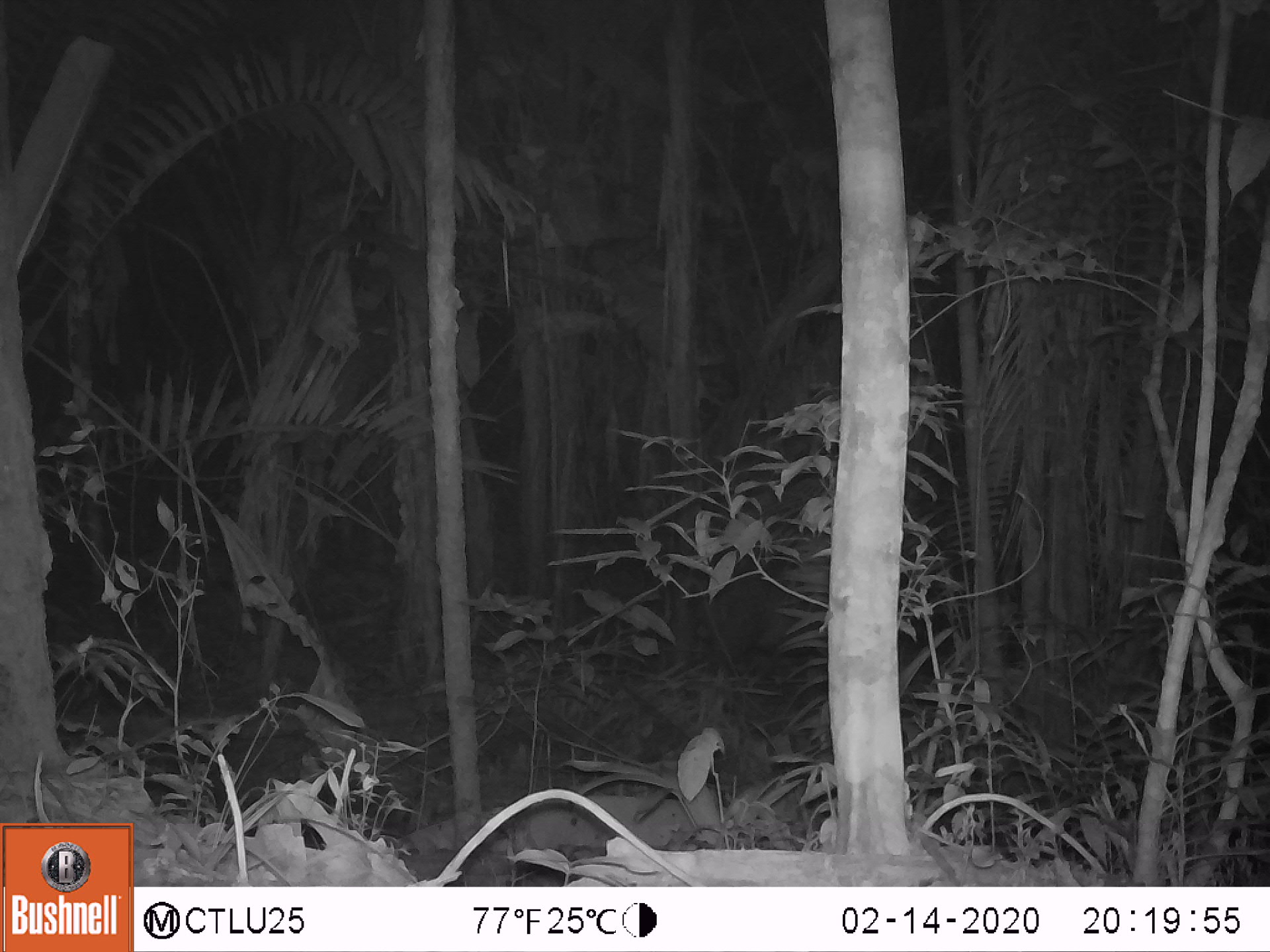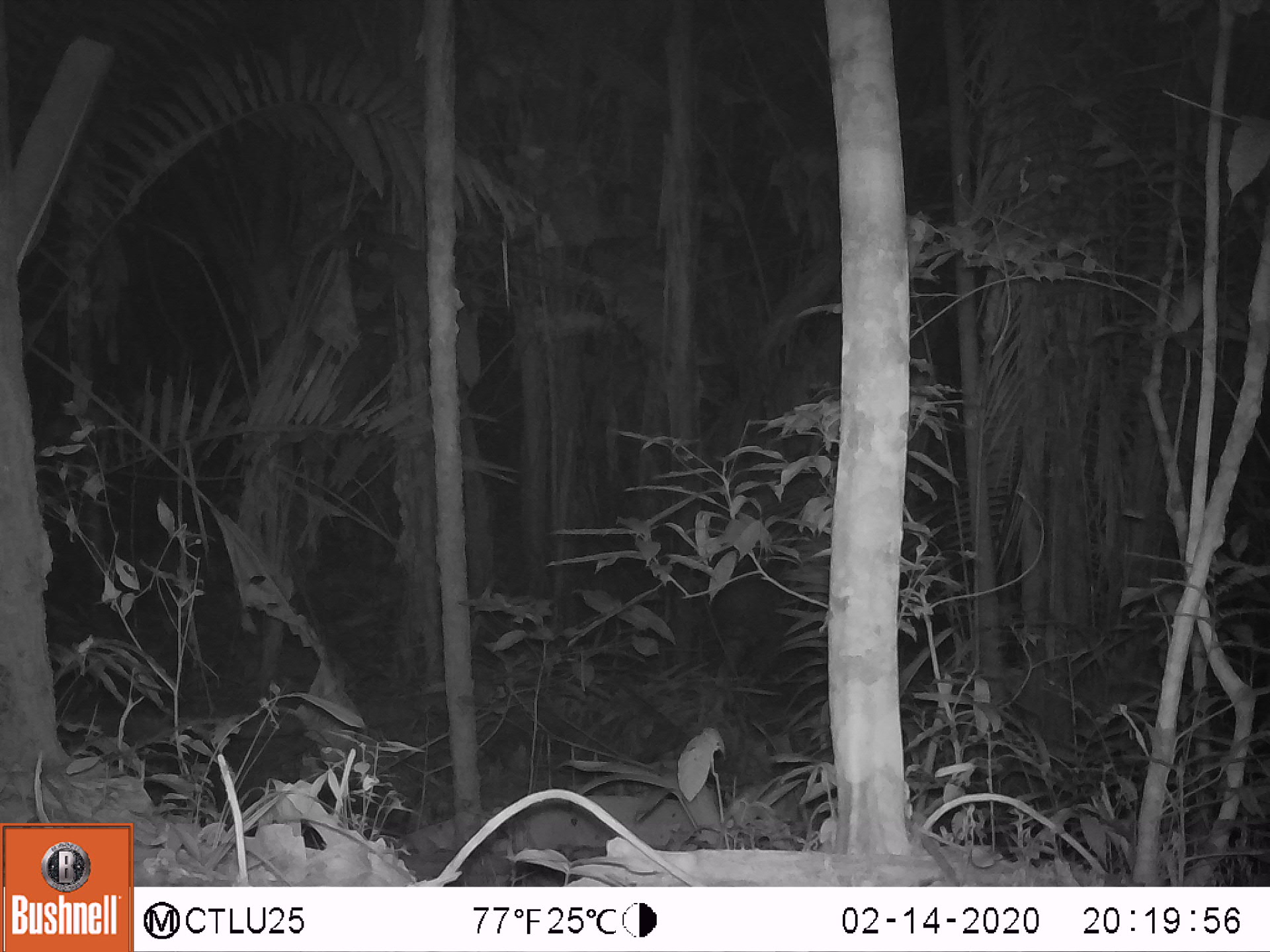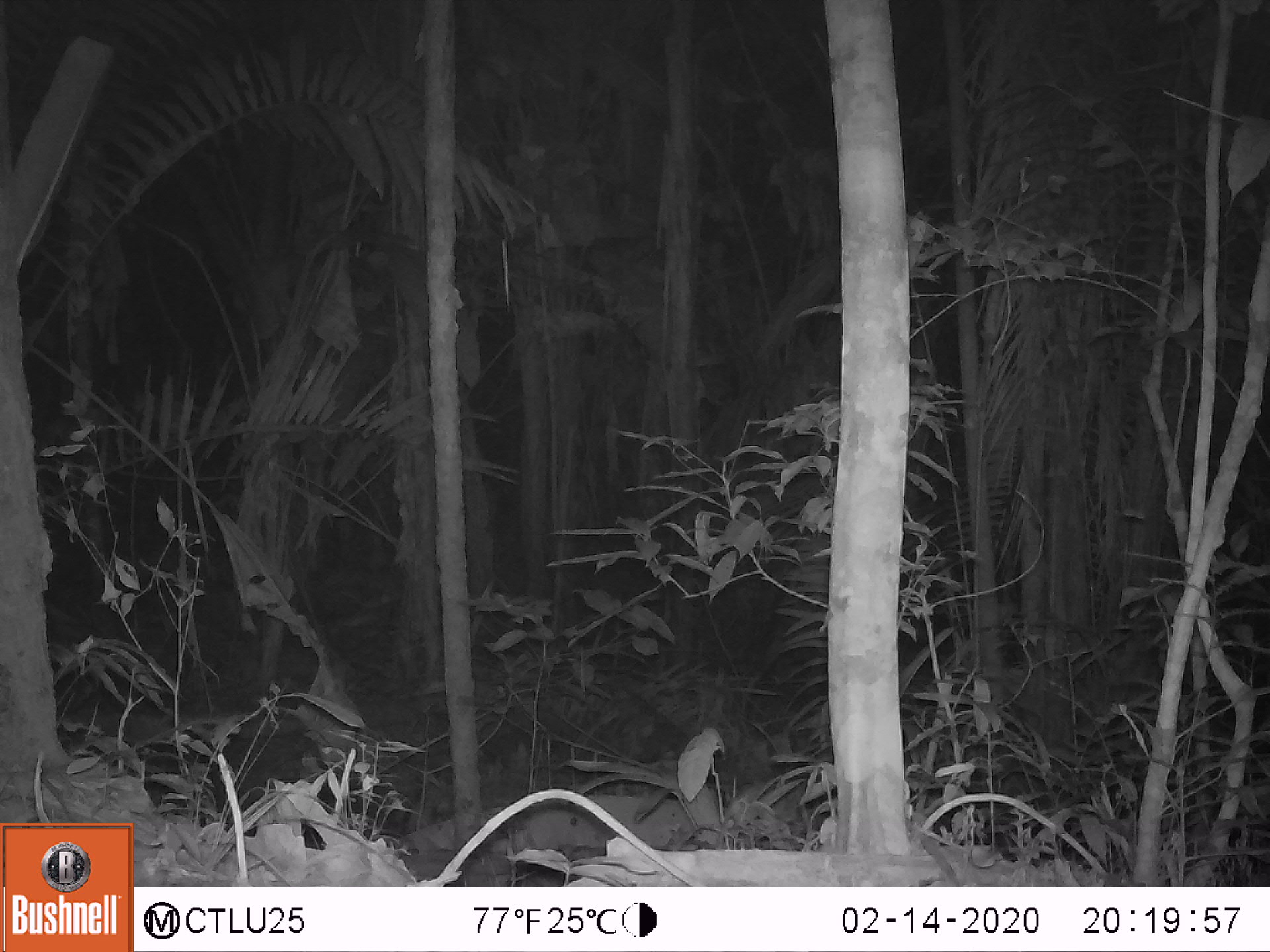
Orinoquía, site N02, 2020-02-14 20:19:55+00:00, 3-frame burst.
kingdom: Animalia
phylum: Chordata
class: Mammalia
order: Perissodactyla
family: Tapiridae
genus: Tapirus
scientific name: Tapirus terrestris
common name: lowland tapir